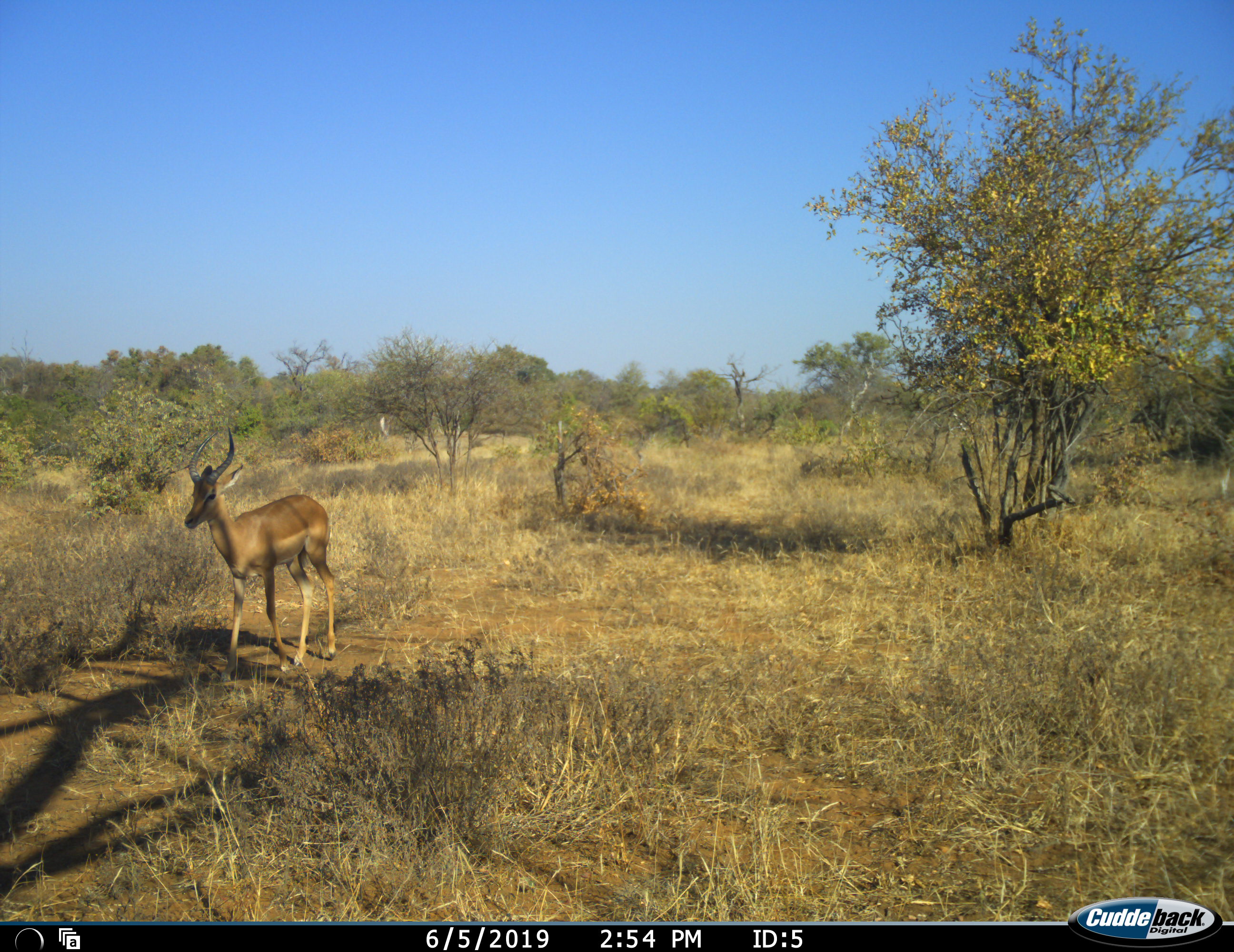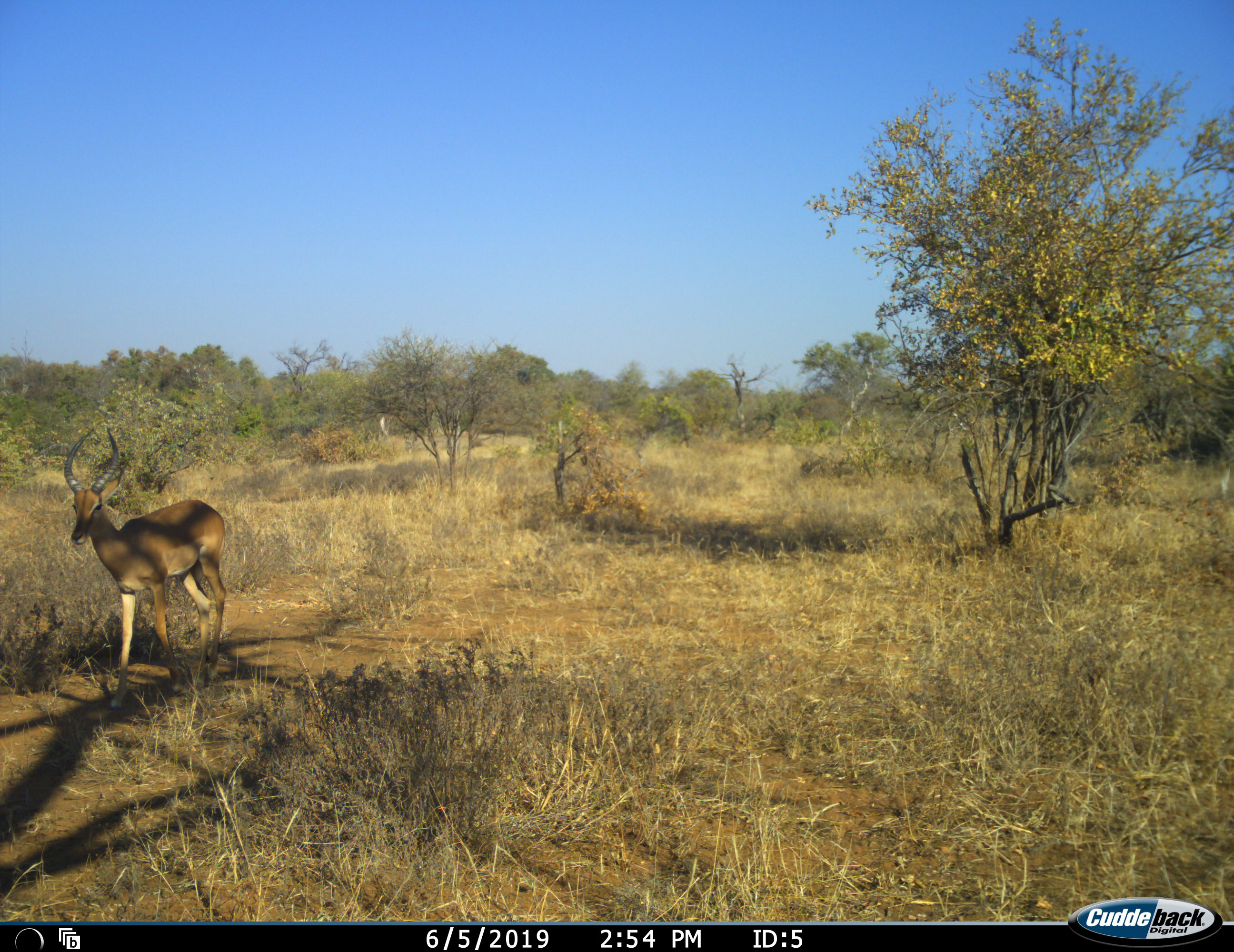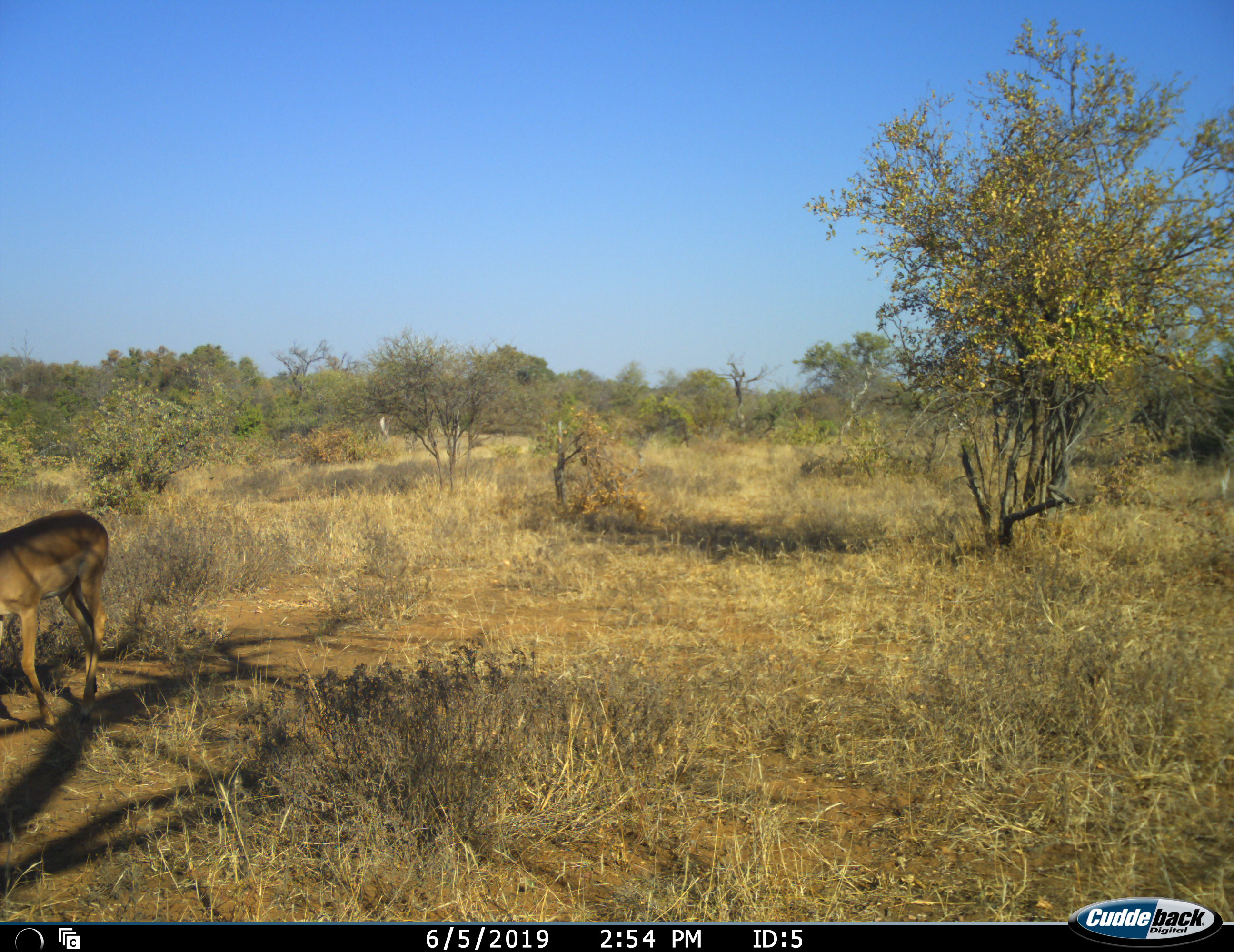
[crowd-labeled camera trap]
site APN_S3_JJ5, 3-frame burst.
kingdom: Animalia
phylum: Chordata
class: Mammalia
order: Artiodactyla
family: Bovidae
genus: Aepyceros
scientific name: Aepyceros melampus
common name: impala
Impala (Aepyceros melampus), count 1. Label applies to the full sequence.